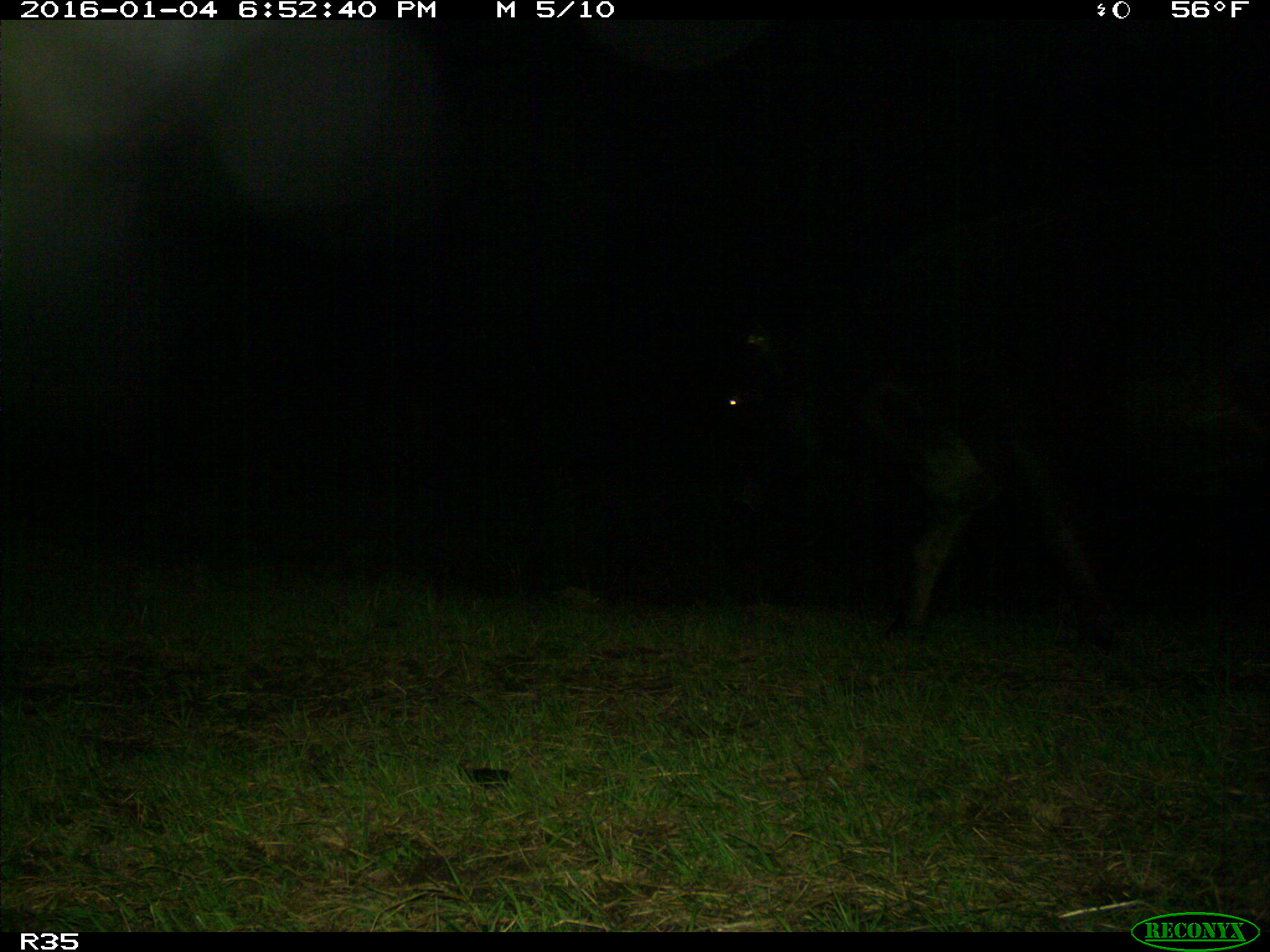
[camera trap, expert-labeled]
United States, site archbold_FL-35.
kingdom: Animalia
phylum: Chordata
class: Mammalia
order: Artiodactyla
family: Bovidae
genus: Bos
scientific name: Bos taurus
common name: domestic cow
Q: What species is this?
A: Bos taurus (domestic cow).